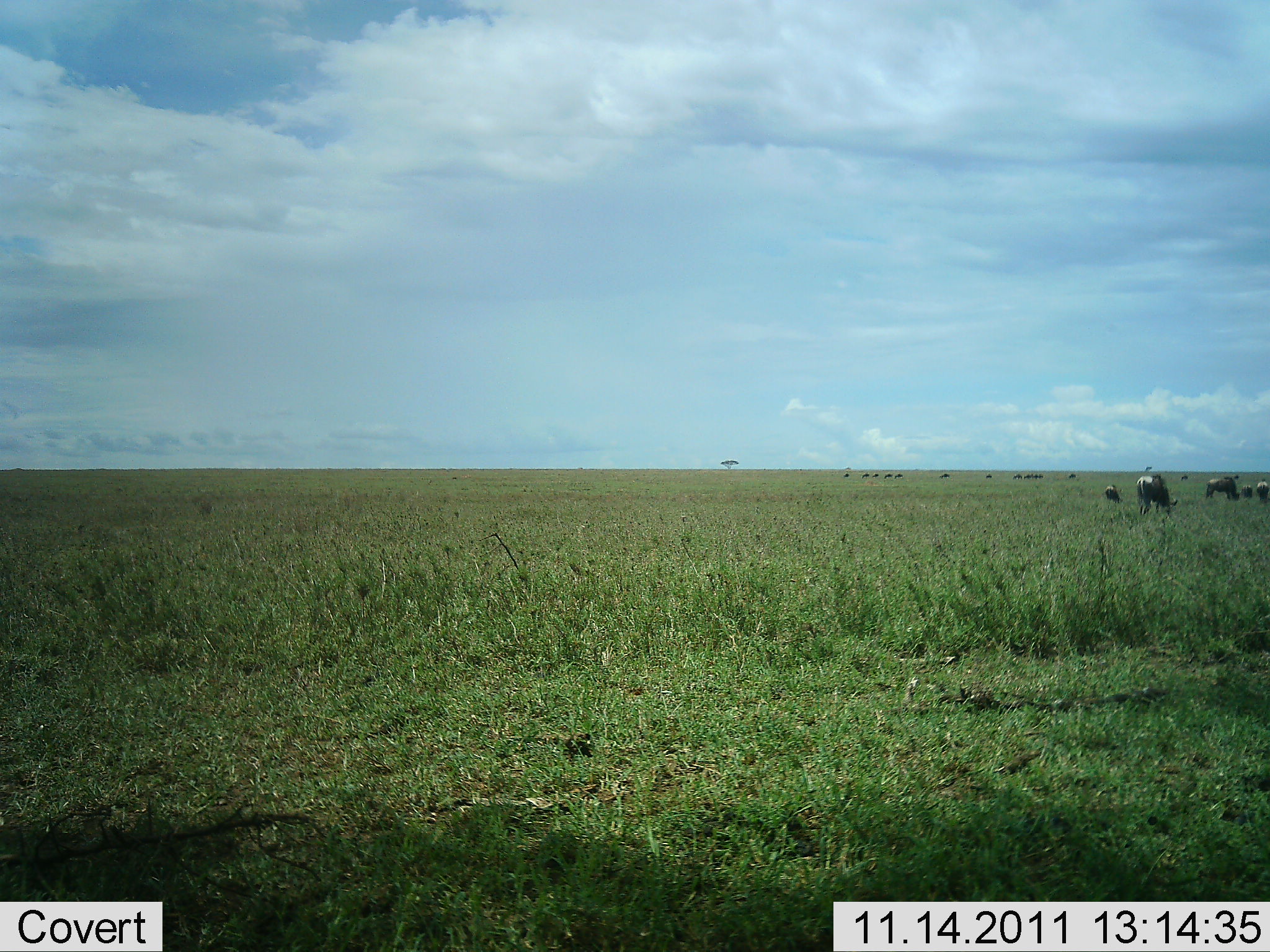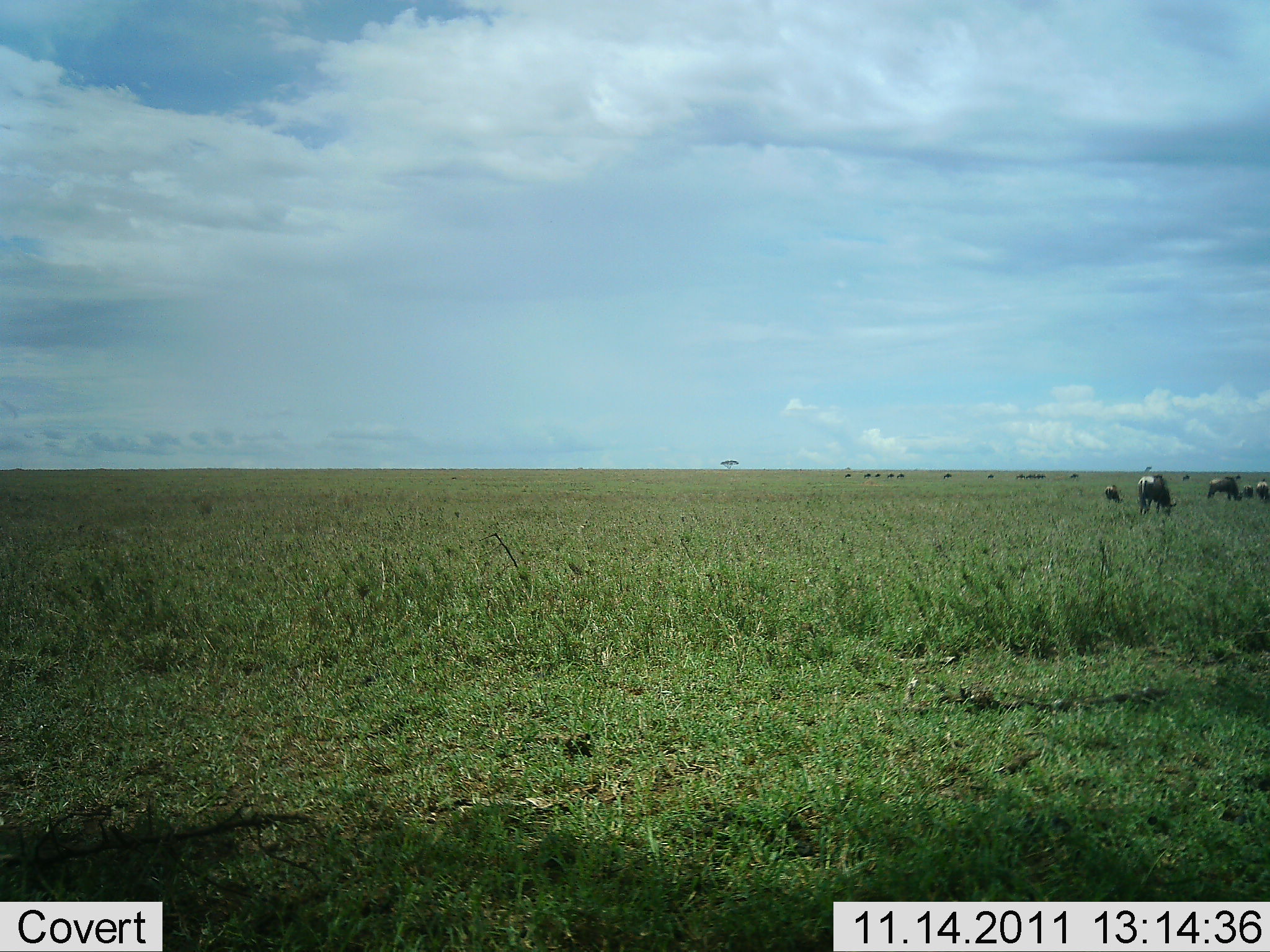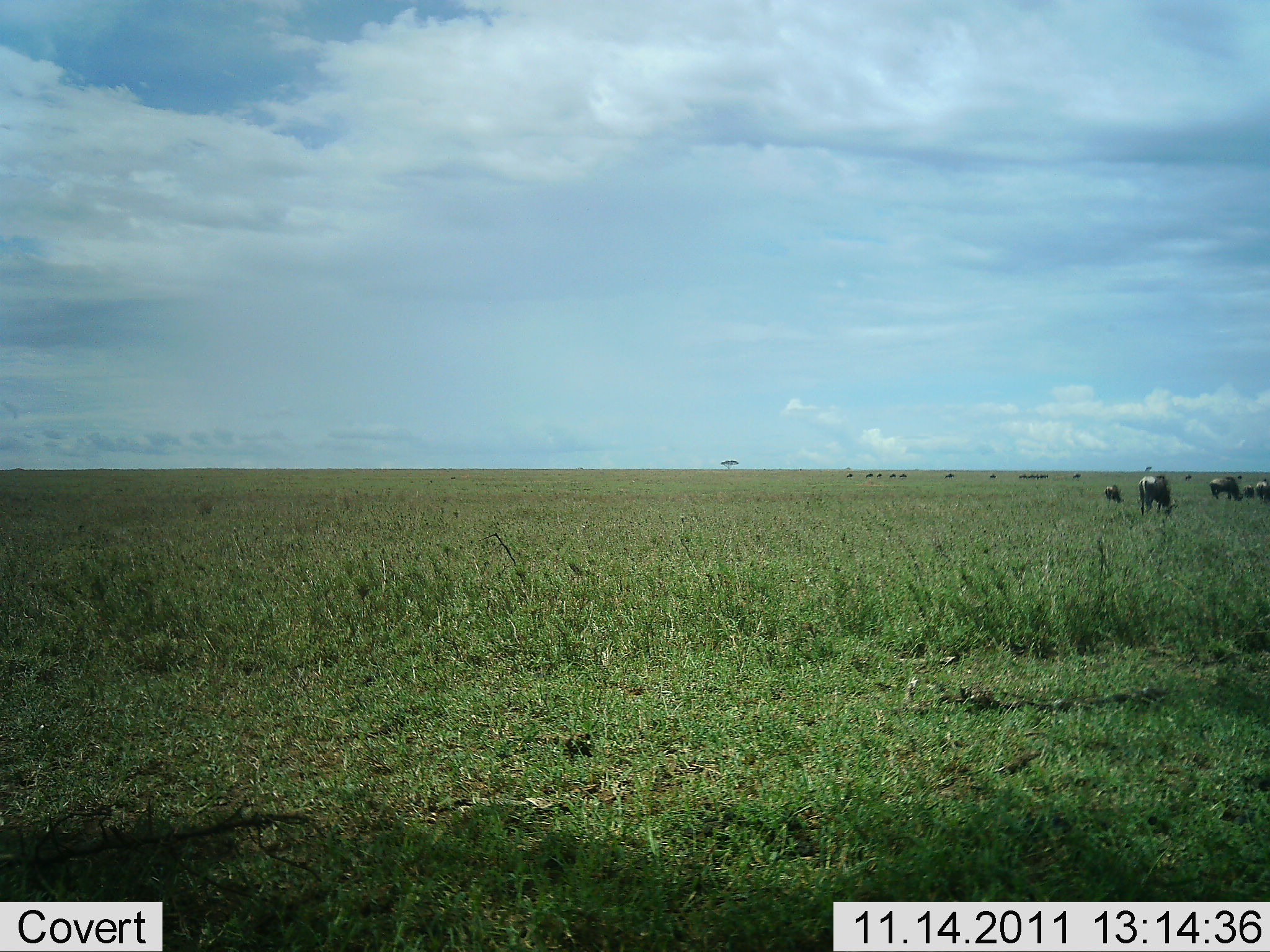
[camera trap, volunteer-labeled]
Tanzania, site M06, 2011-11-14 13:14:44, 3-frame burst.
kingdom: Animalia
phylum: Chordata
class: Mammalia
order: Artiodactyla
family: Bovidae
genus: Connochaetes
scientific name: Connochaetes taurinus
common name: blue wildebeest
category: wildebeest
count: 11-50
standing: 46%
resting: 0%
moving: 46%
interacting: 0%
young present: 0%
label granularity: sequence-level